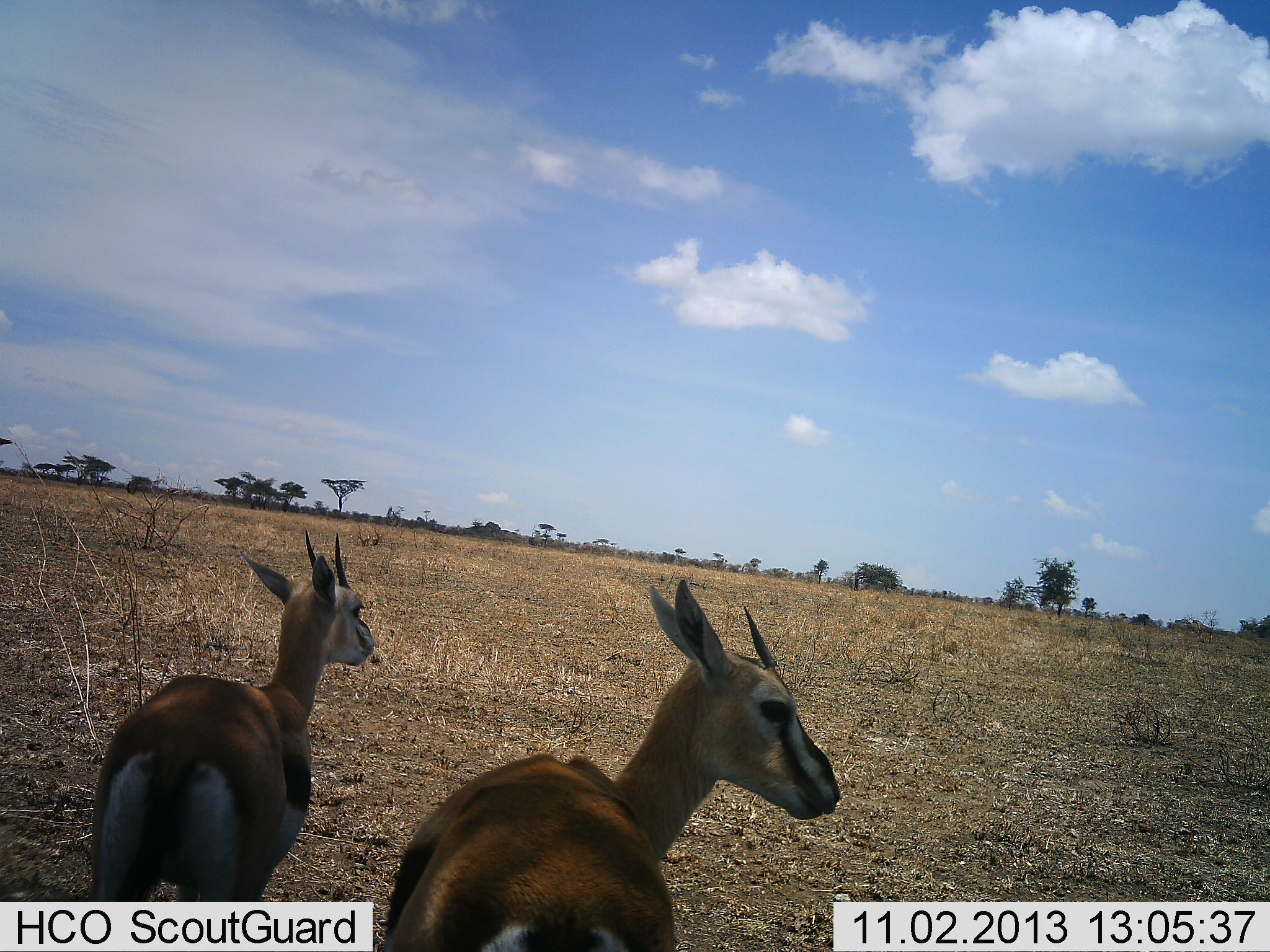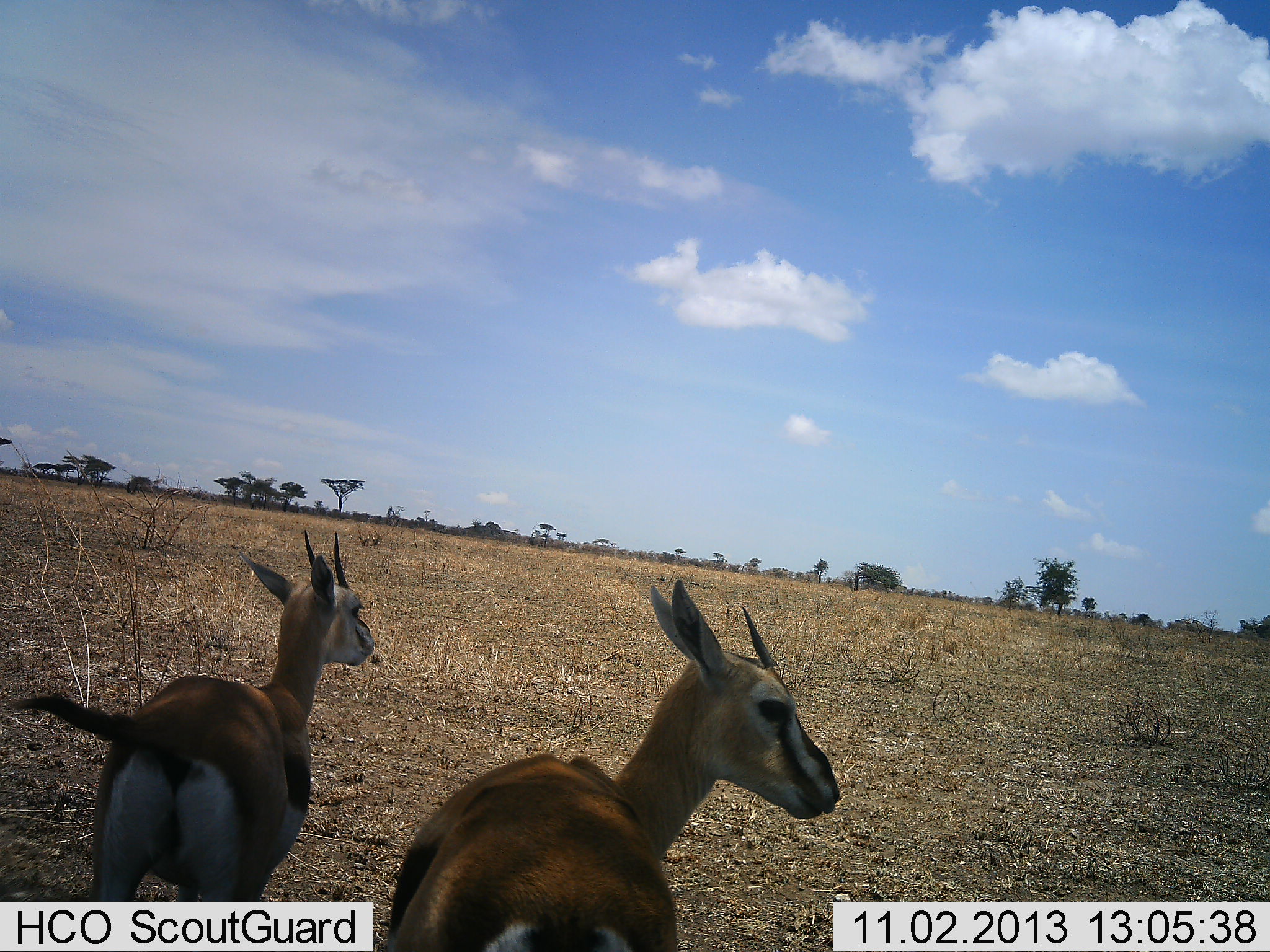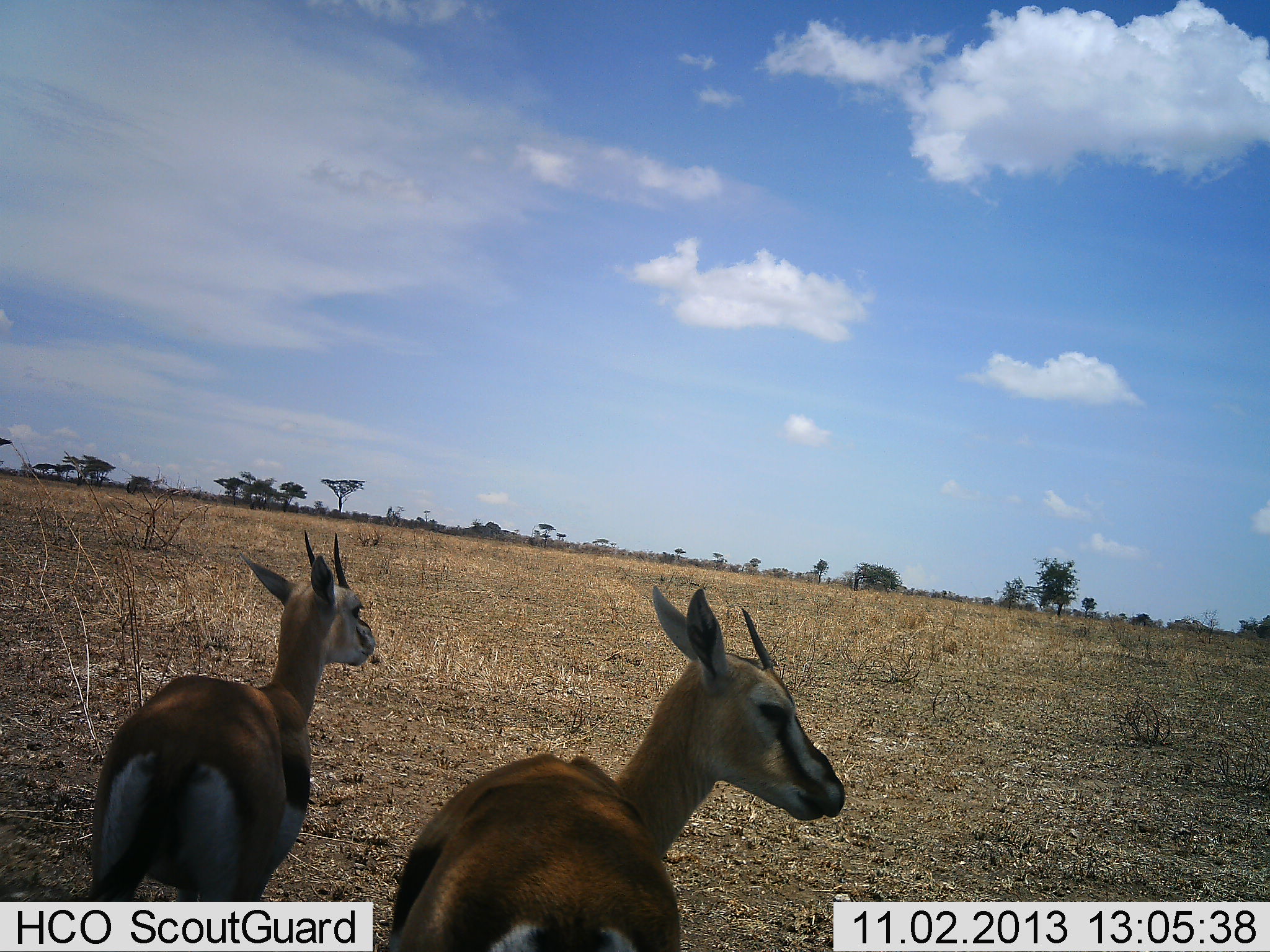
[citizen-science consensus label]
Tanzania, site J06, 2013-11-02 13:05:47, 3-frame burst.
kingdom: Animalia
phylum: Chordata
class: Mammalia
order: Artiodactyla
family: Bovidae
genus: Eudorcas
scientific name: Eudorcas thomsonii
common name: thomson's gazelle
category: gazellethomsons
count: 2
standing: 100%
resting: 0%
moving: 0%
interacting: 0%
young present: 0%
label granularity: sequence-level